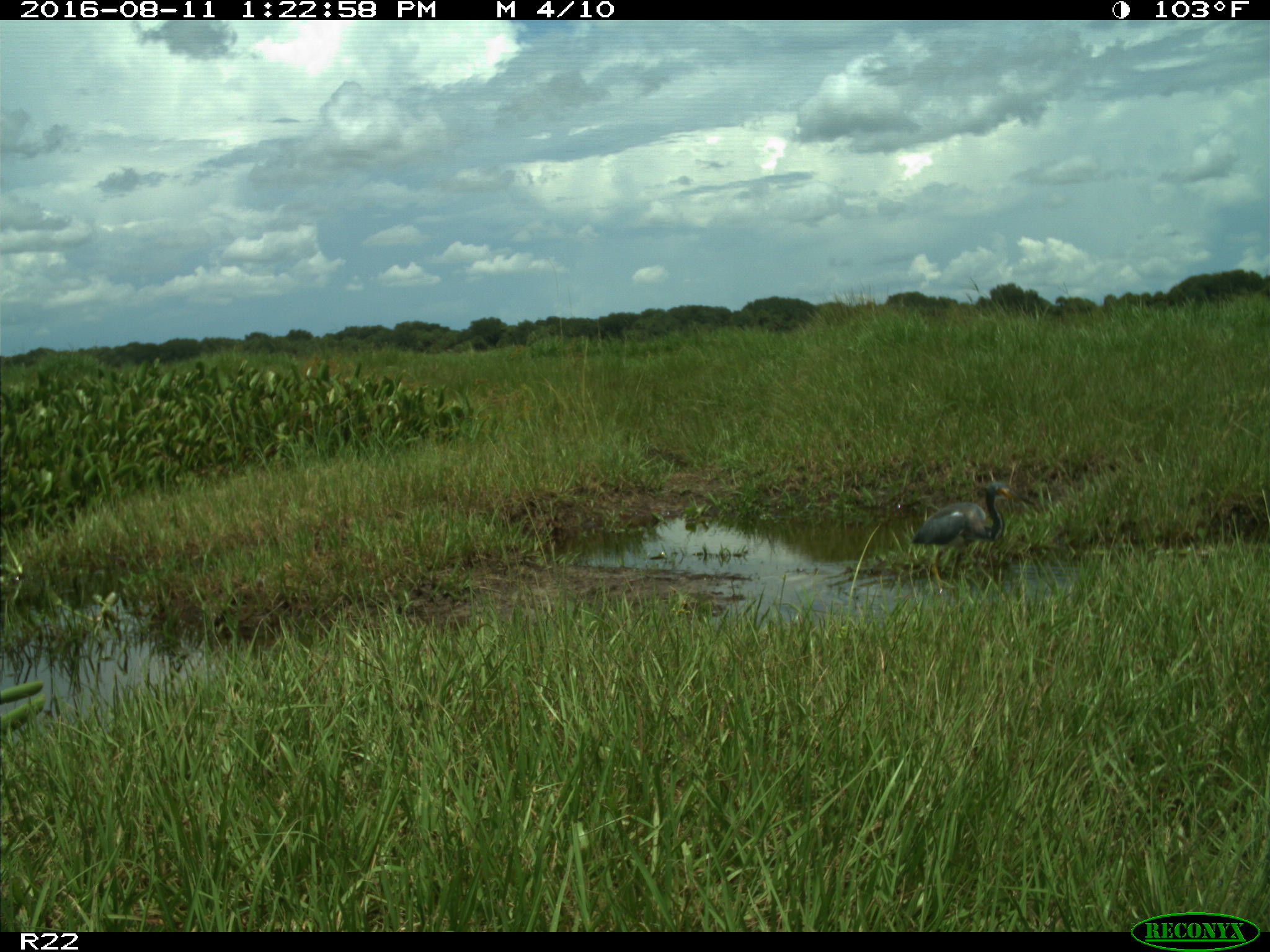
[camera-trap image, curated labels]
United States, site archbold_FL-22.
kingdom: Animalia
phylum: Chordata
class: Aves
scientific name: Aves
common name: birds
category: unidentified bird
Unidentified bird (birds) (Aves).